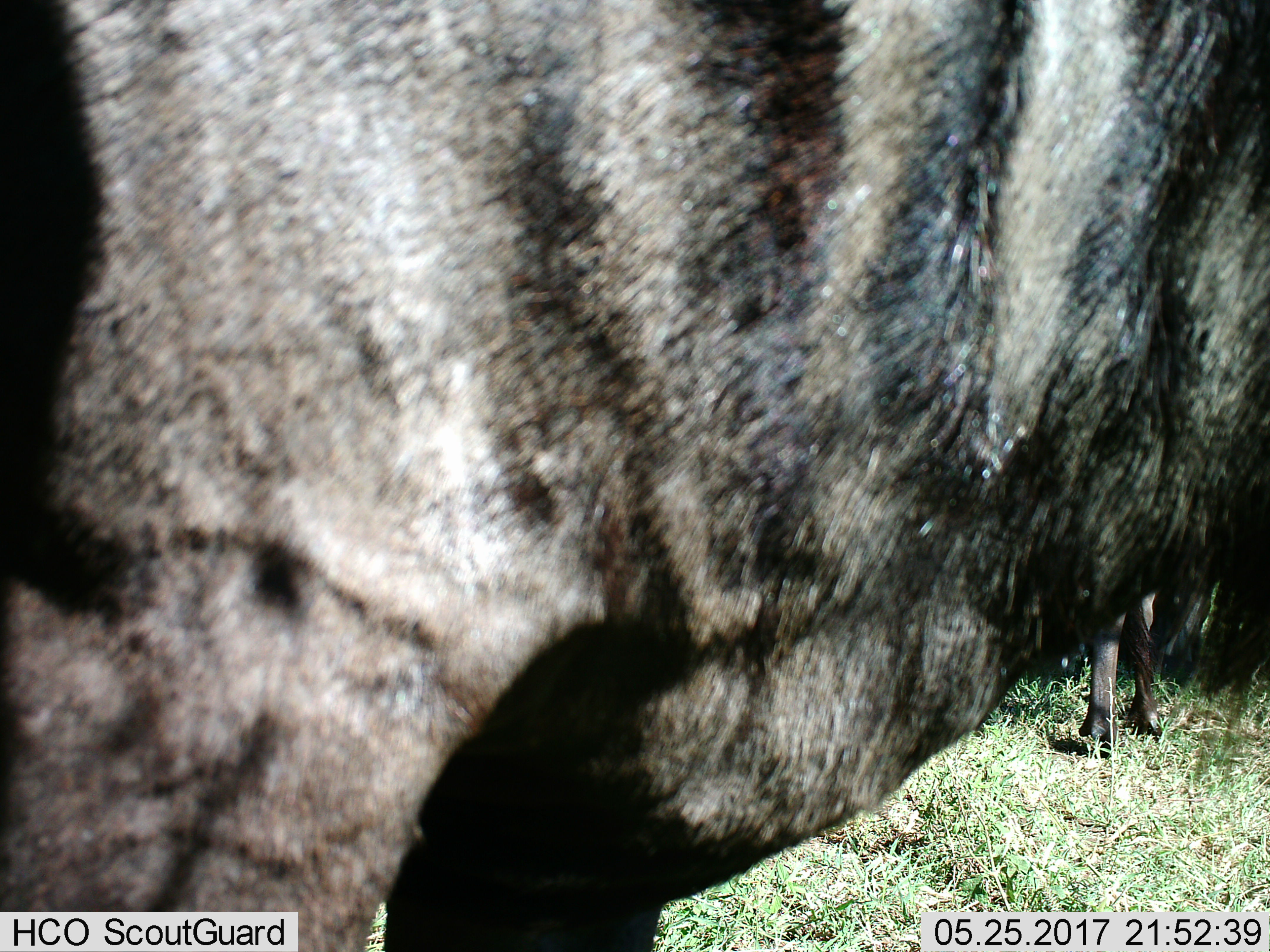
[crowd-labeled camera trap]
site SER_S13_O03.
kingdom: Animalia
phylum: Chordata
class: Mammalia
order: Artiodactyla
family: Bovidae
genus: Connochaetes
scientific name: Connochaetes taurinus taurinus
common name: blue wildebeest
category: wildebeestblue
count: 2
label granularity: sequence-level